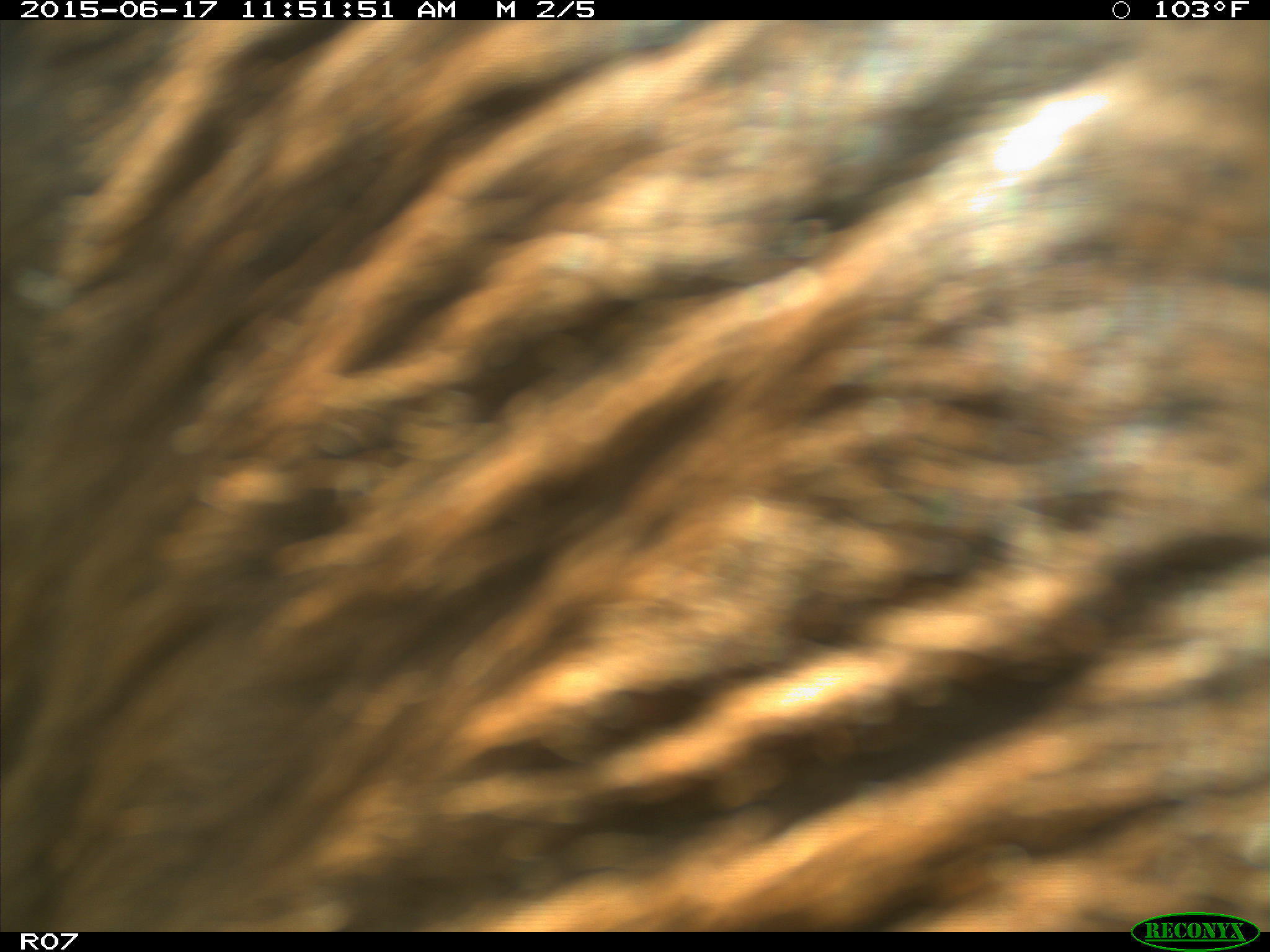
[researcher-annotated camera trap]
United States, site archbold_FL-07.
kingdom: Animalia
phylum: Chordata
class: Mammalia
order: Artiodactyla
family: Bovidae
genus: Bos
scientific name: Bos taurus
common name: domestic cow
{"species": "Bos taurus (domestic cow)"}